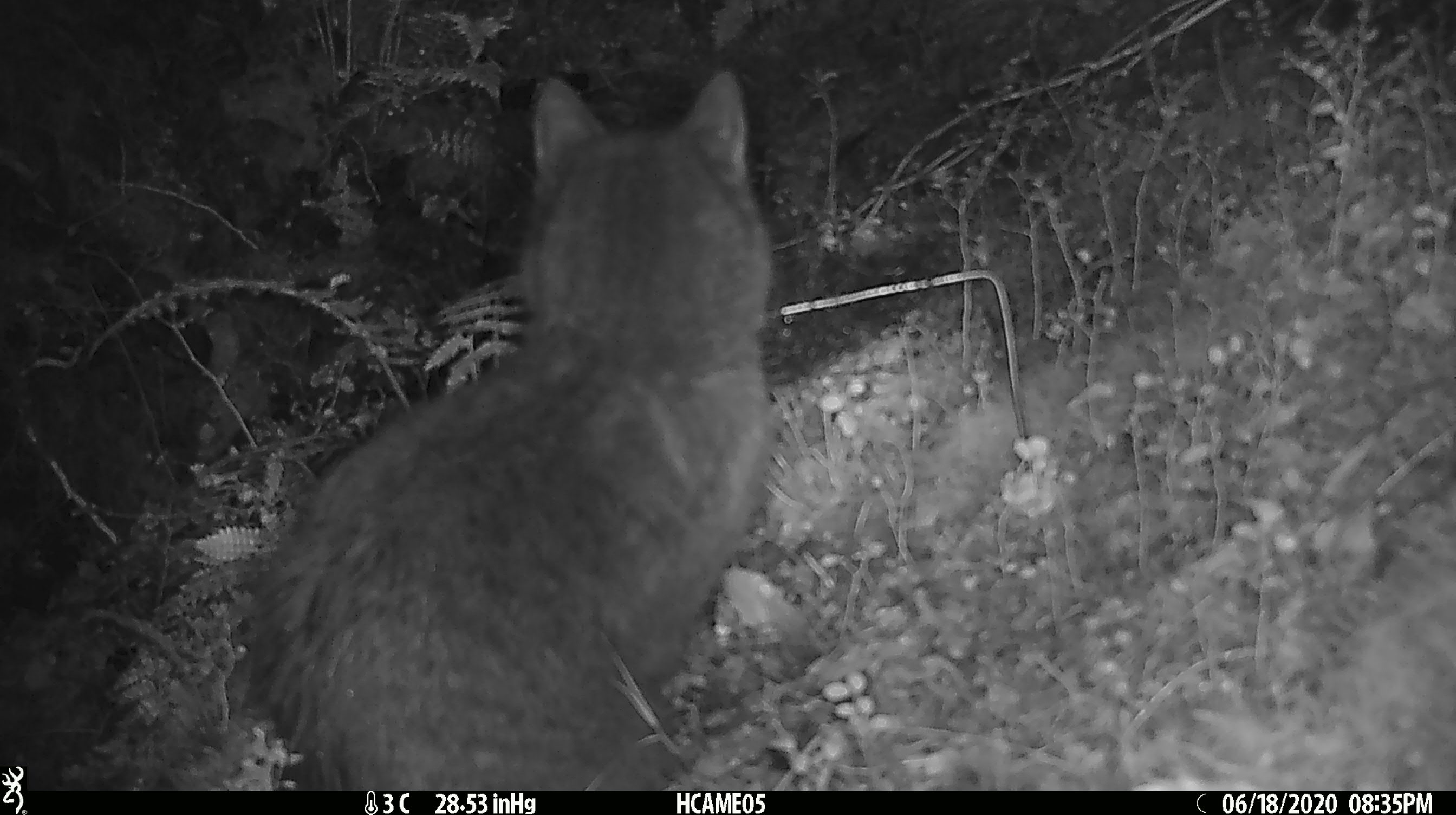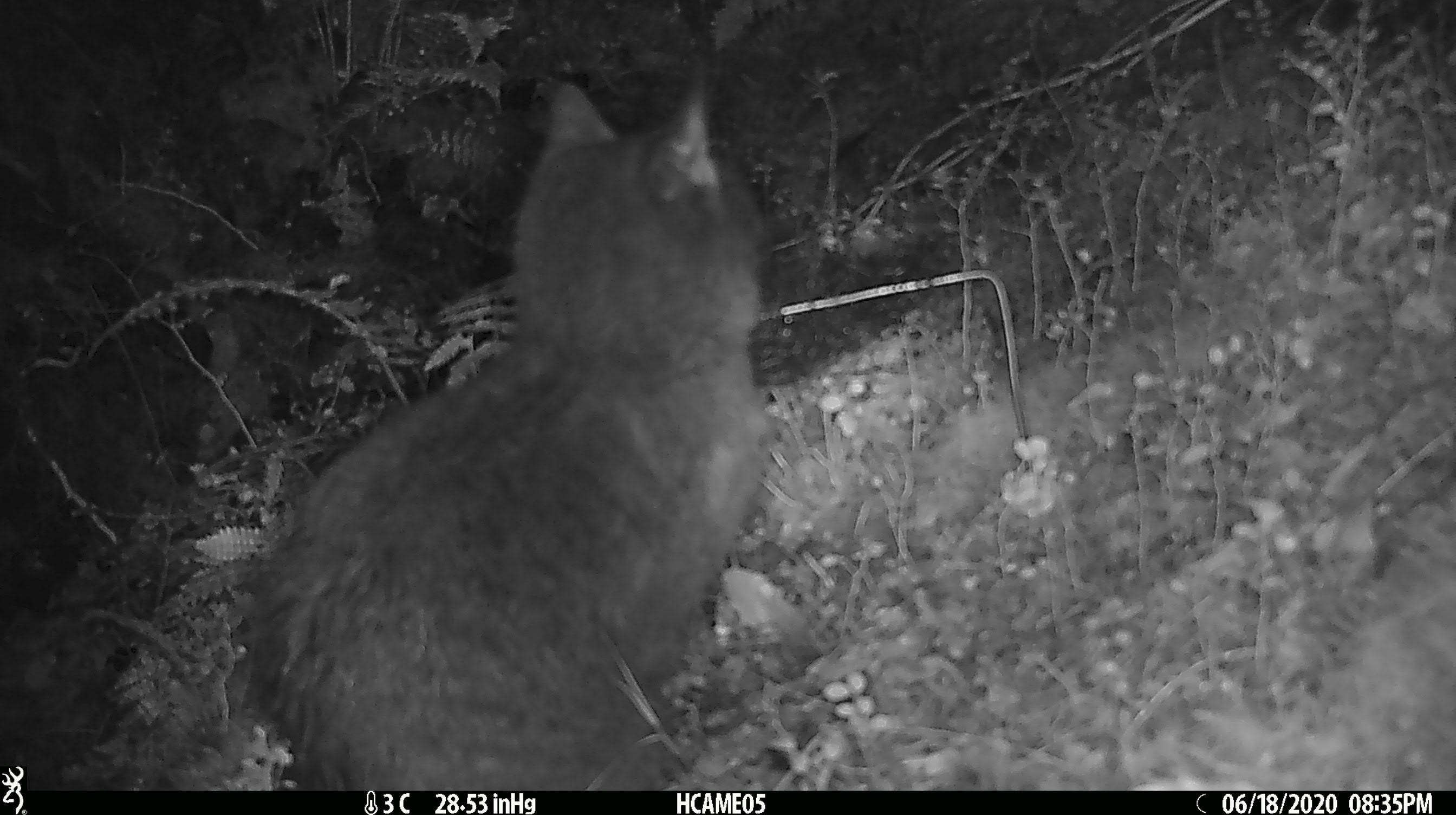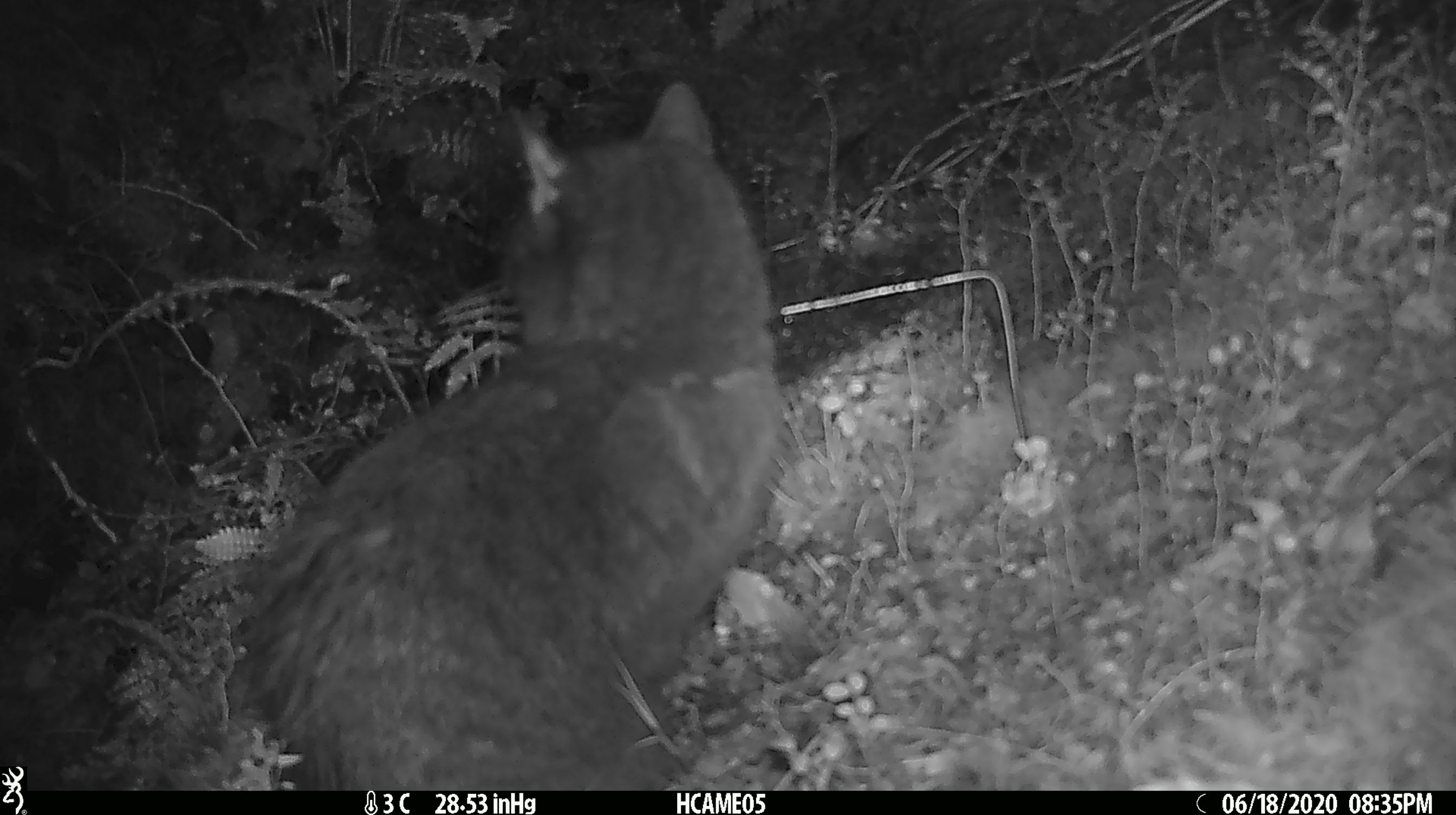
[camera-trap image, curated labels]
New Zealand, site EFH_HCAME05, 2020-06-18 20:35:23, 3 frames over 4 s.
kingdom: Animalia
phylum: Chordata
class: Mammalia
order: Carnivora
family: Felidae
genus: Felis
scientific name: Felis catus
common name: domestic cat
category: cat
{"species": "cat (domestic cat) (Felis catus)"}